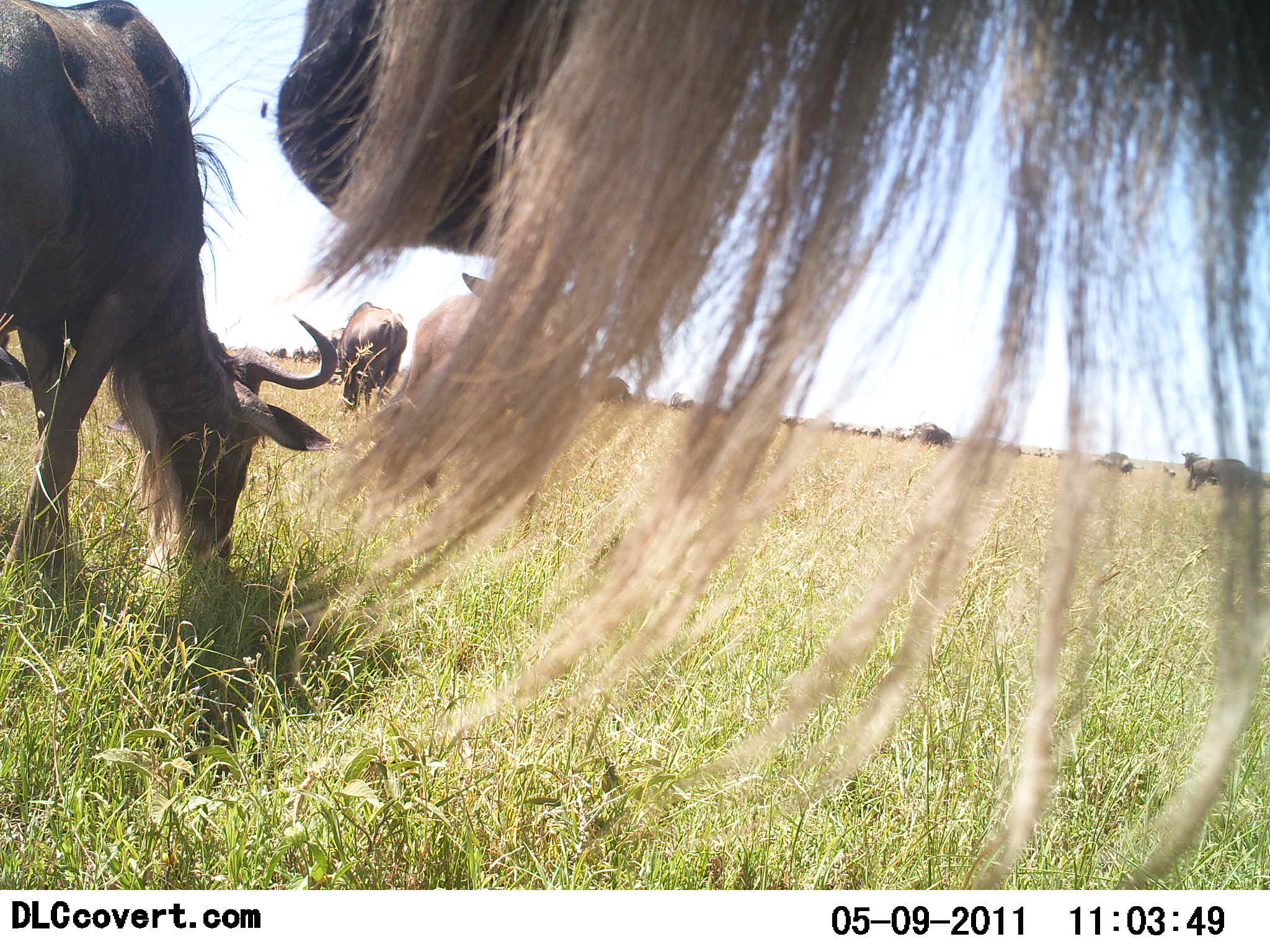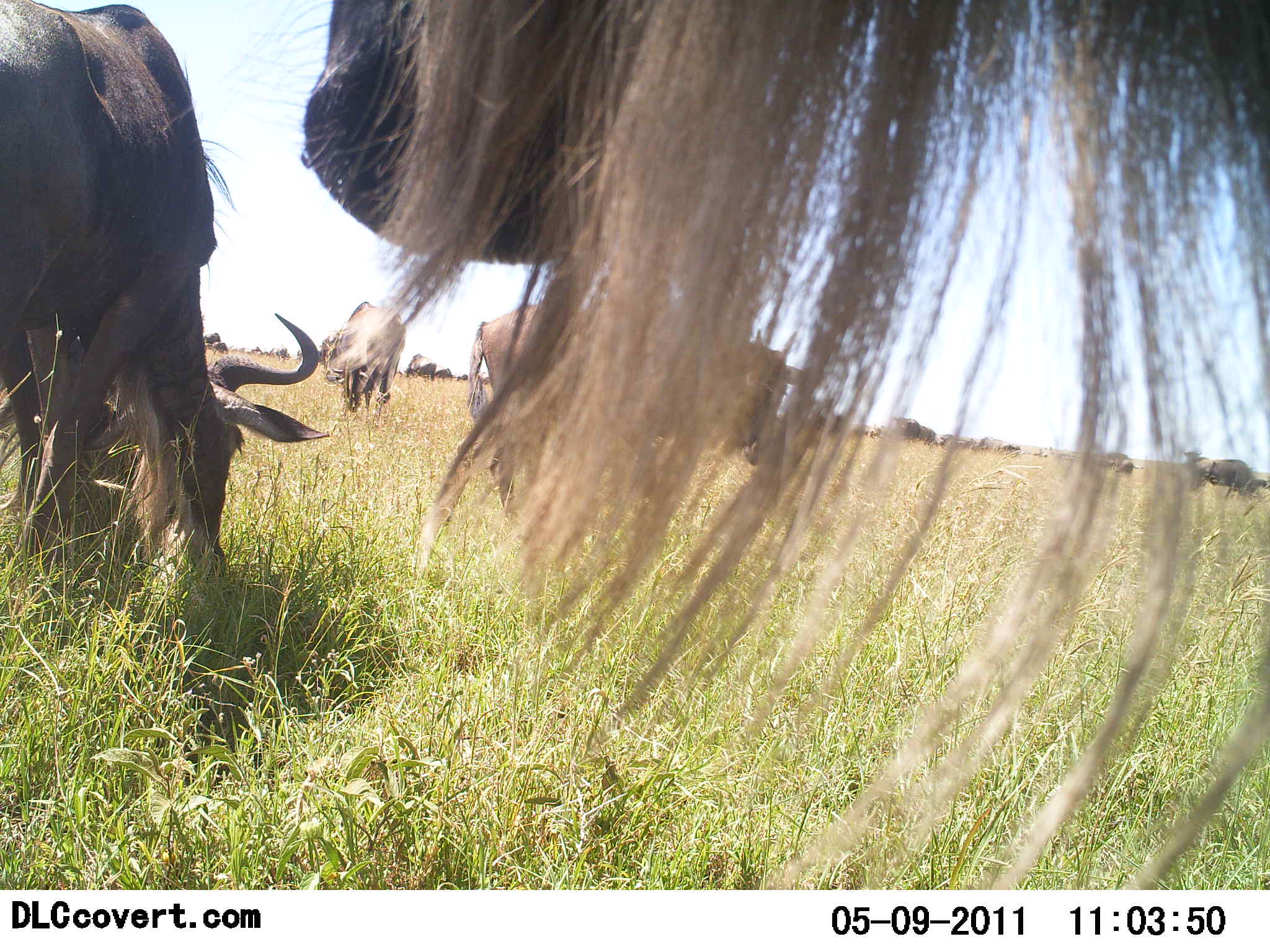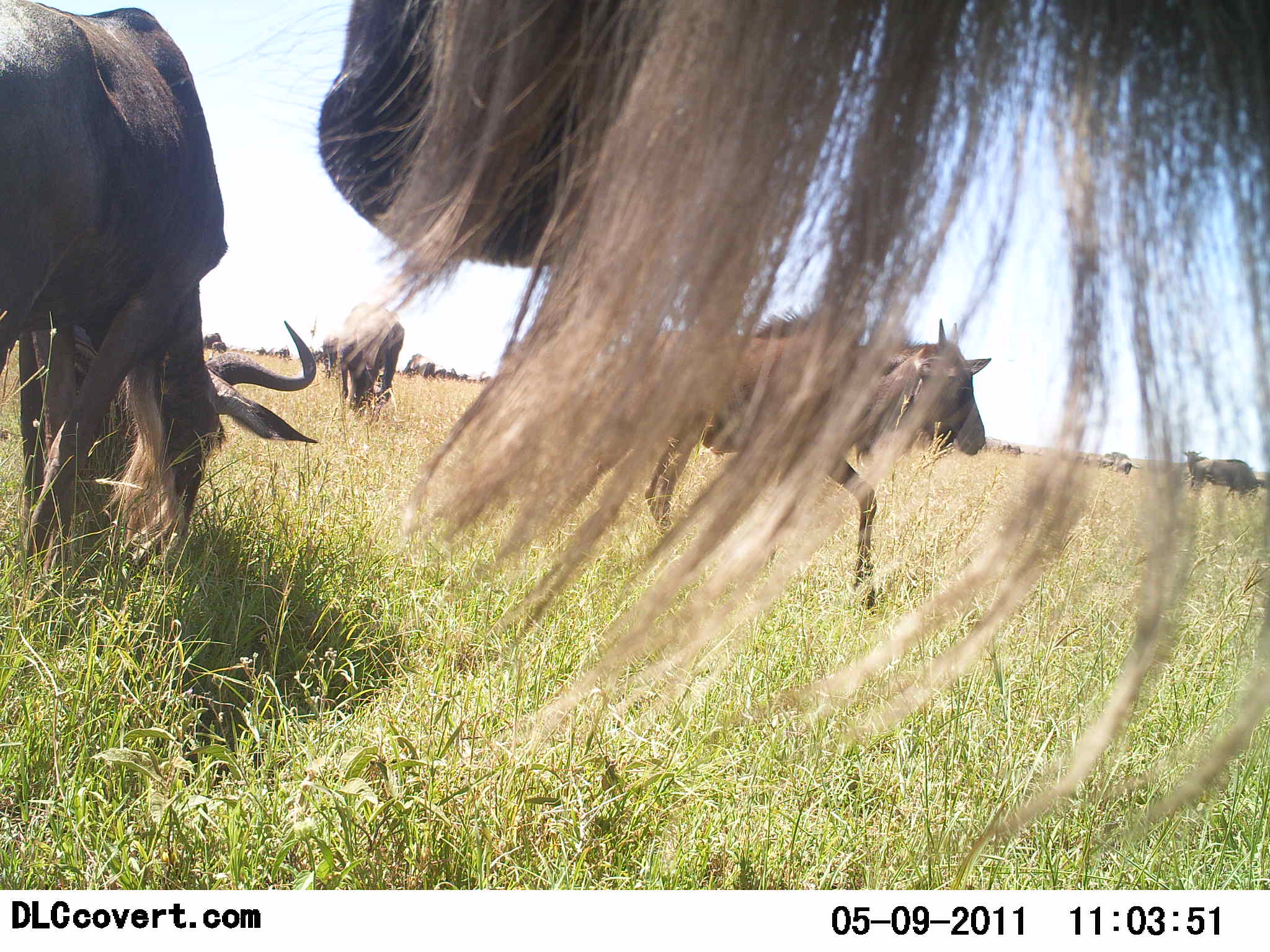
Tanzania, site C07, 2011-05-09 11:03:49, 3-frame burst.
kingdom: Animalia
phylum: Chordata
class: Mammalia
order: Artiodactyla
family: Bovidae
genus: Connochaetes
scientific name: Connochaetes taurinus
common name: blue wildebeest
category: wildebeest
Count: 6.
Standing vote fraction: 83%.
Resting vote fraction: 8%.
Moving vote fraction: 75%.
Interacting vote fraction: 8%.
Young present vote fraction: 0%.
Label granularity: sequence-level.